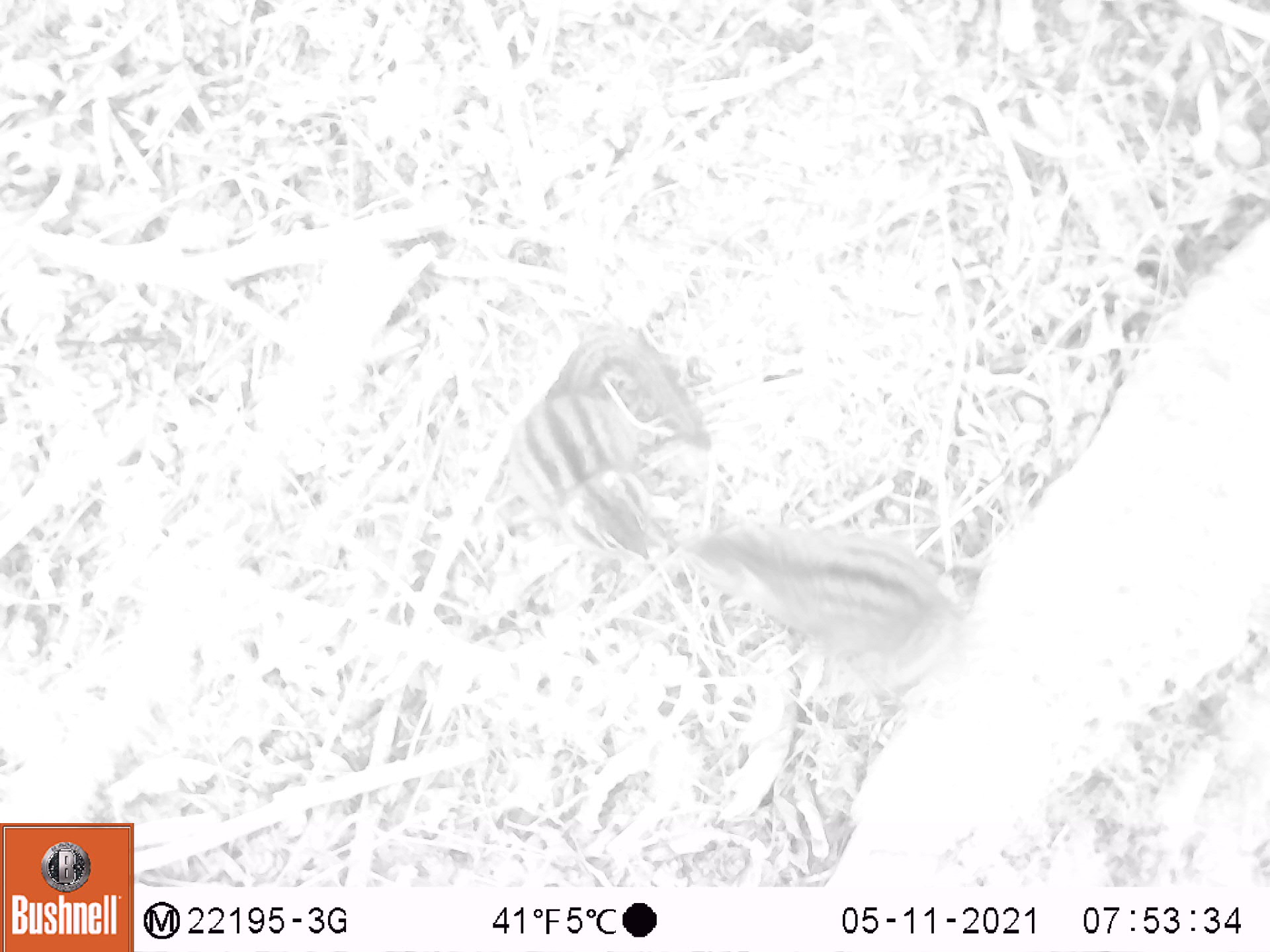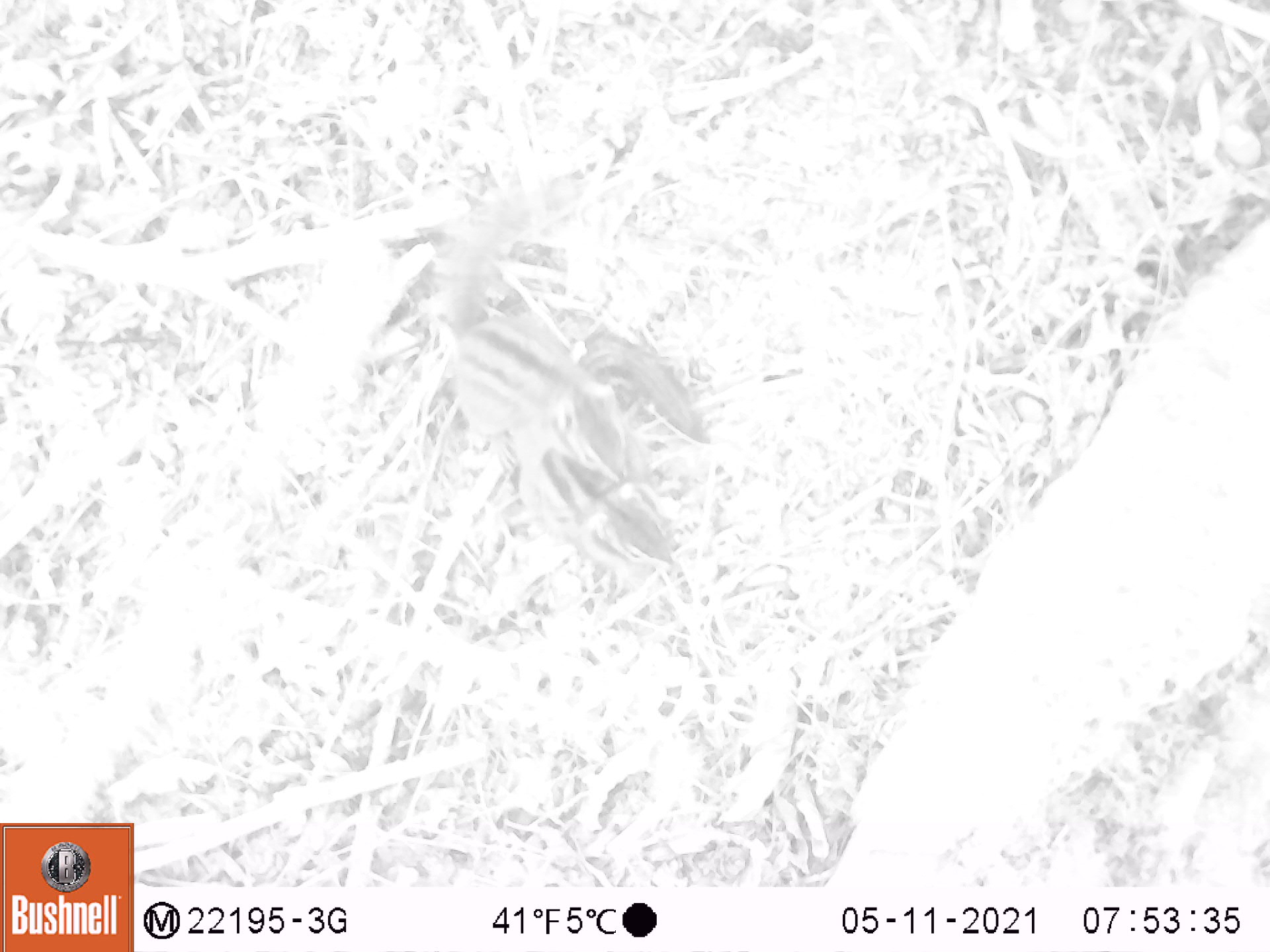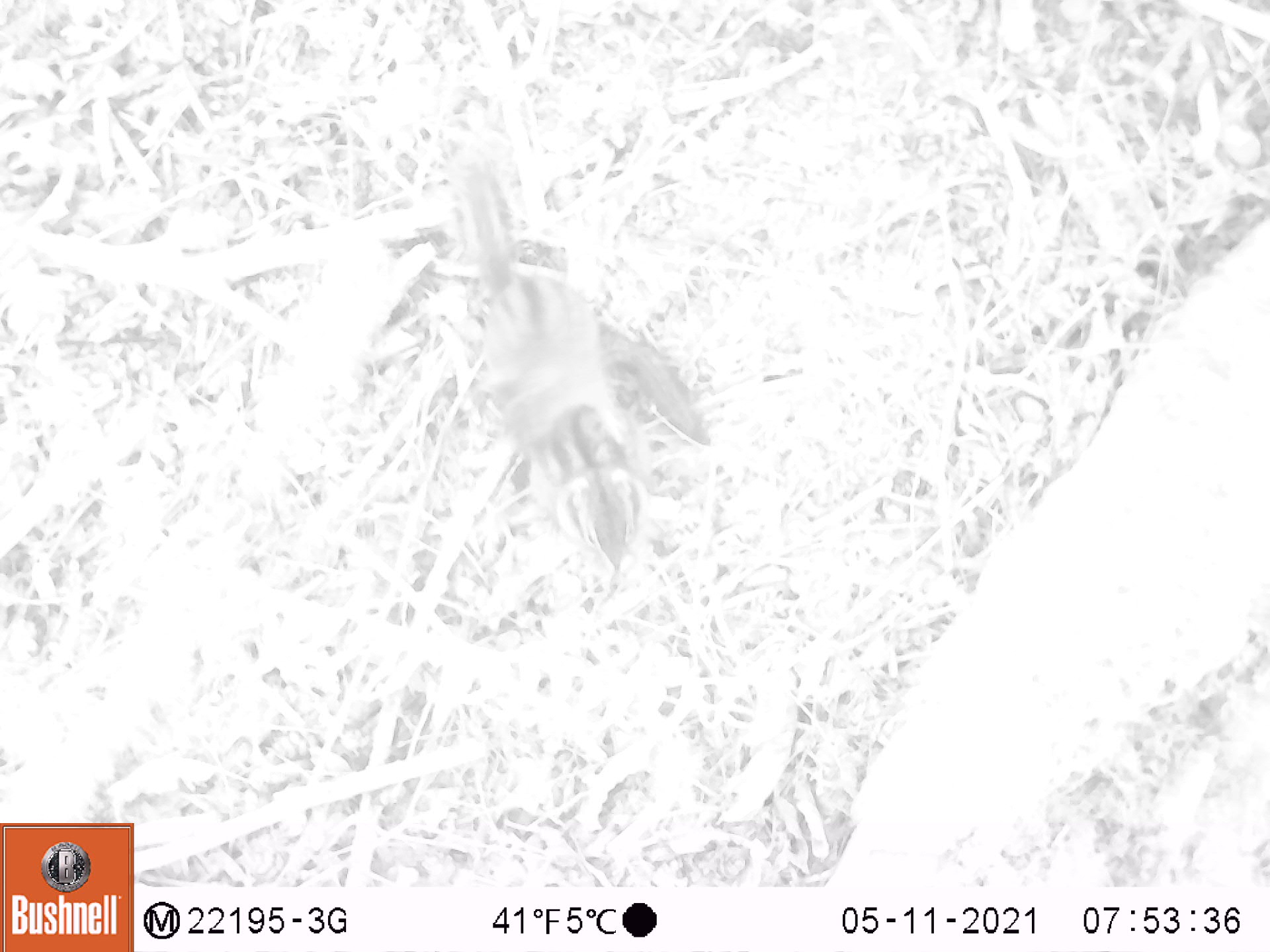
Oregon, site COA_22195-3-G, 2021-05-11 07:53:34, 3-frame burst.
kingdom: Animalia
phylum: Chordata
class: Mammalia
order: Rodentia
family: Sciuridae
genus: Neotamias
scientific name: Neotamias townsendii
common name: townsend's chipmunk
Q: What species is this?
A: Townsend's chipmunk (Neotamias townsendii).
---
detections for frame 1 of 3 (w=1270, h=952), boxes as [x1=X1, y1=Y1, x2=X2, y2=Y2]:
townsend's chipmunk: [x1=466, y1=301, x2=715, y2=579]; [x1=685, y1=502, x2=976, y2=723]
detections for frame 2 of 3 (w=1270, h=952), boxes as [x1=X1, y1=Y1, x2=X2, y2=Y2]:
townsend's chipmunk: [x1=395, y1=181, x2=638, y2=490]; [x1=510, y1=301, x2=751, y2=597]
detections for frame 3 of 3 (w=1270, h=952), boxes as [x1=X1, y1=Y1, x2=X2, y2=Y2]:
townsend's chipmunk: [x1=401, y1=117, x2=652, y2=446]; [x1=504, y1=303, x2=751, y2=597]